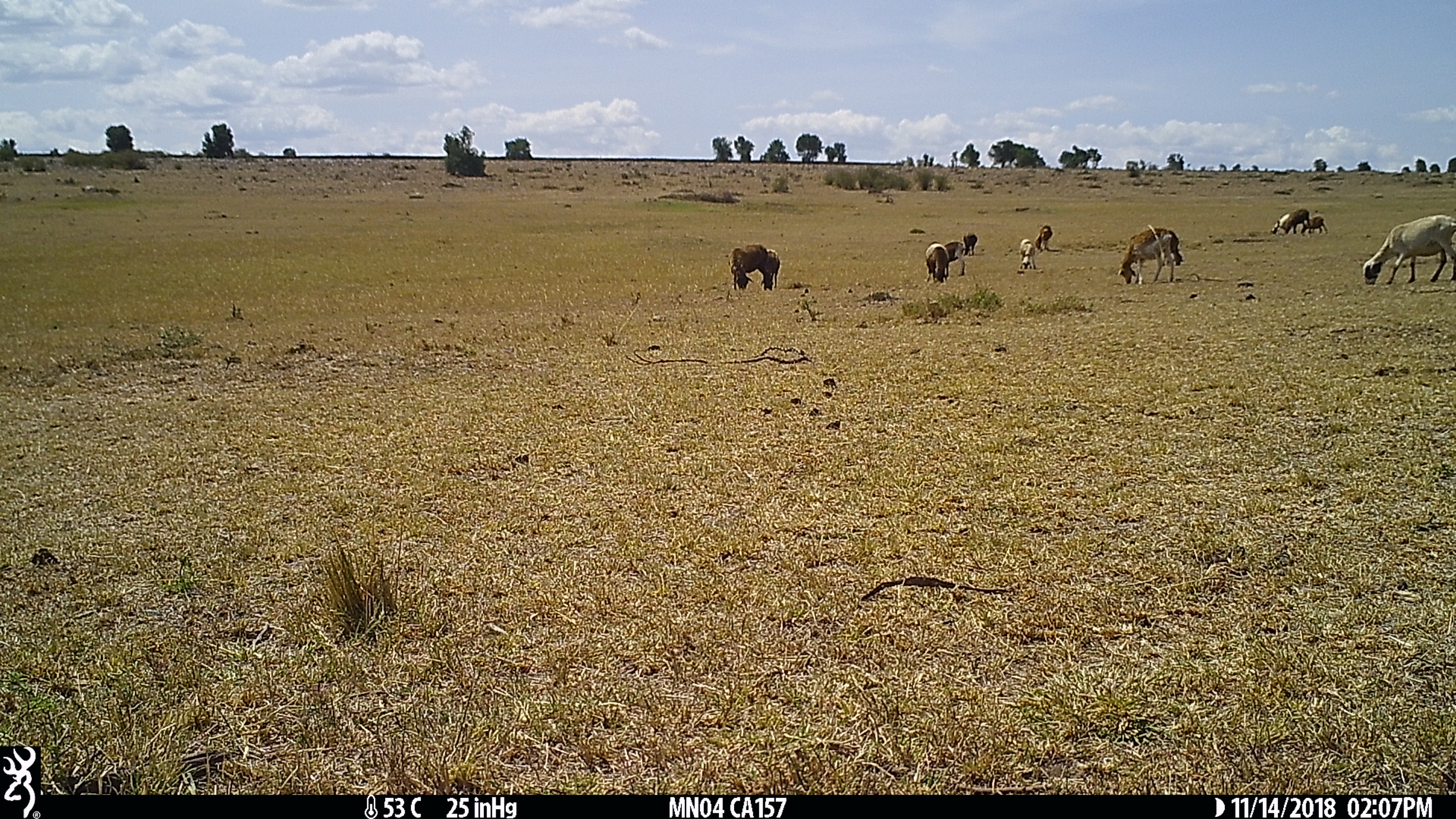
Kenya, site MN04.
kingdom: Animalia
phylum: Chordata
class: Mammalia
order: Artiodactyla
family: Bovidae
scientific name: Bovidae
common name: sheep or goat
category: shoat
Shoat (sheep or goat) (Bovidae).